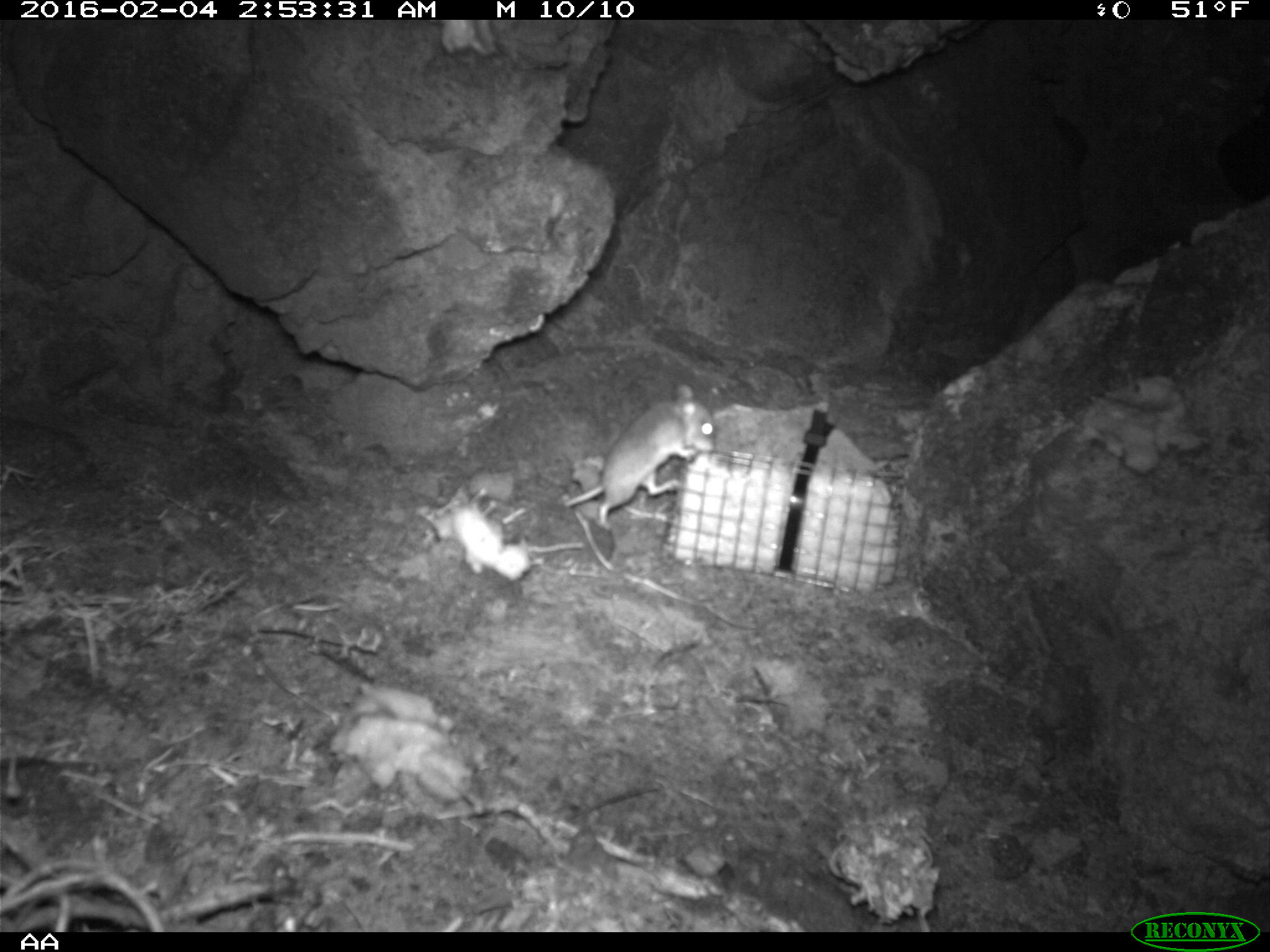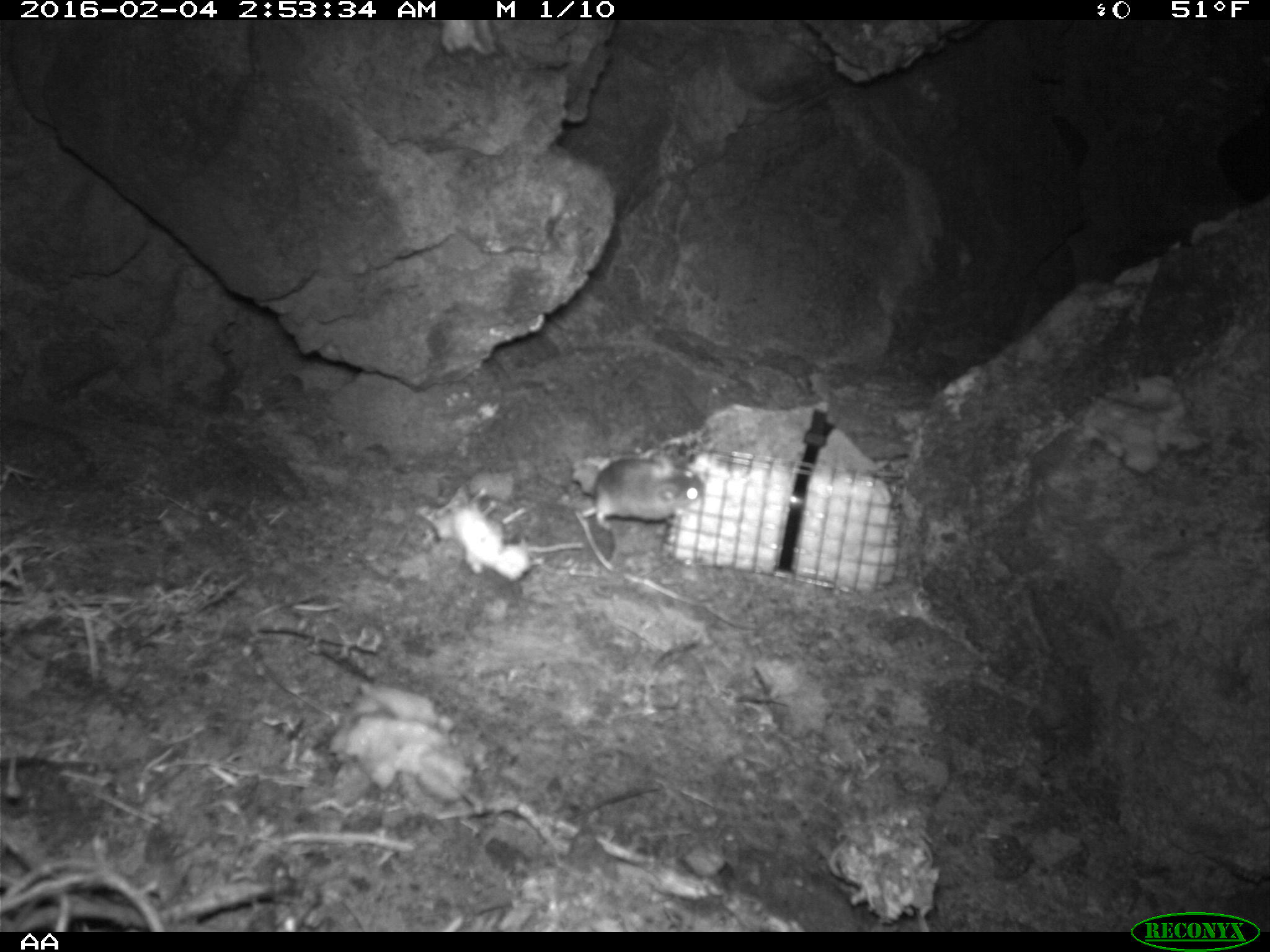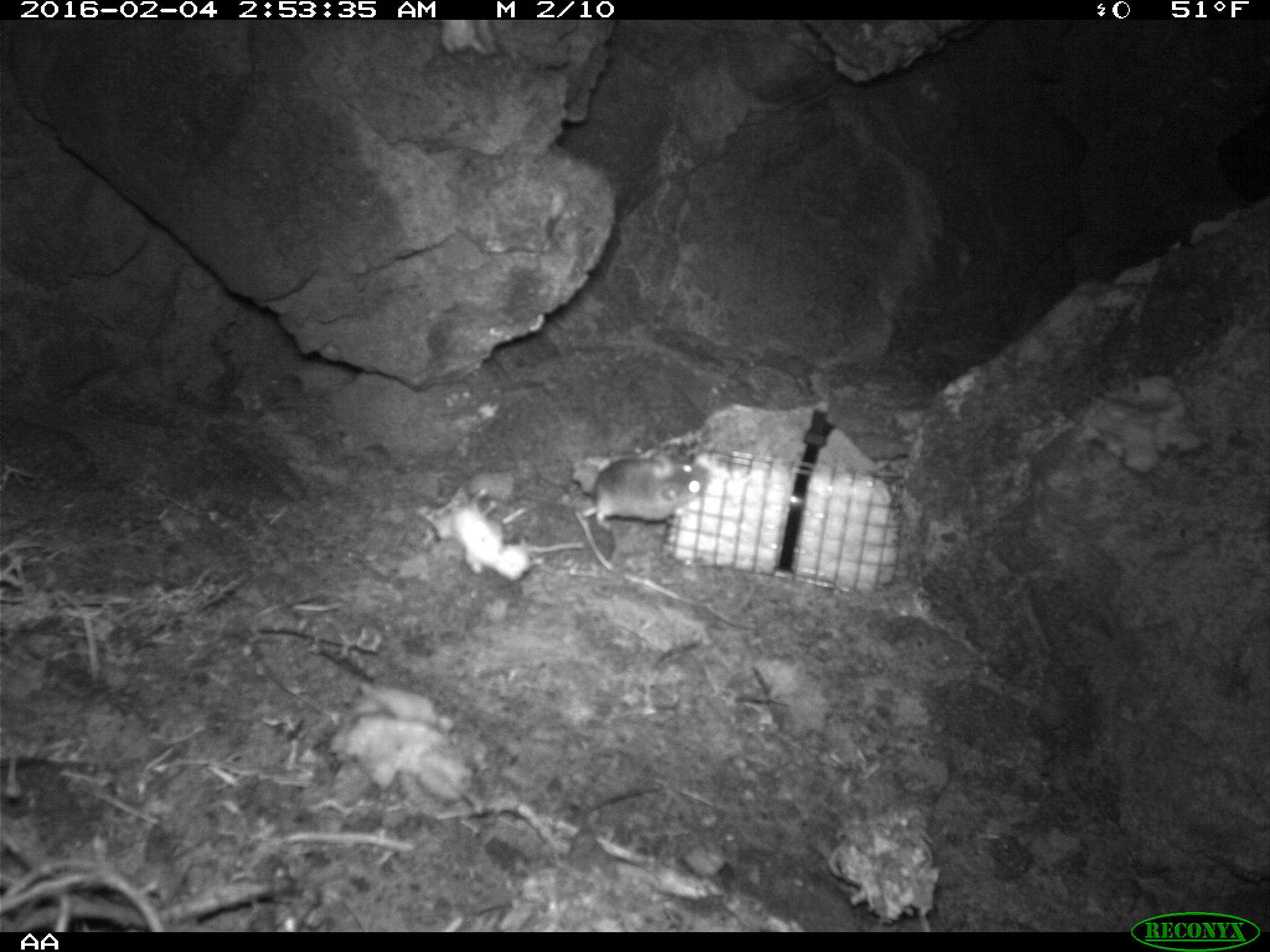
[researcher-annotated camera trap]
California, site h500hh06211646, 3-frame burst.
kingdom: Animalia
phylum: Chordata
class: Mammalia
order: Rodentia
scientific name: Rodentia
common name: rodent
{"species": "rodent (Rodentia)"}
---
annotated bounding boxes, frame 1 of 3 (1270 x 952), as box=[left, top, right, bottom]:
rodent: box=[564, 384, 716, 528]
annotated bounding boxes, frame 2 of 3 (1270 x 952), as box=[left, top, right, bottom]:
rodent: box=[581, 450, 702, 531]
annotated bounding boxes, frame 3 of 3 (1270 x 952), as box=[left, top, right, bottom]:
rodent: box=[580, 451, 708, 530]